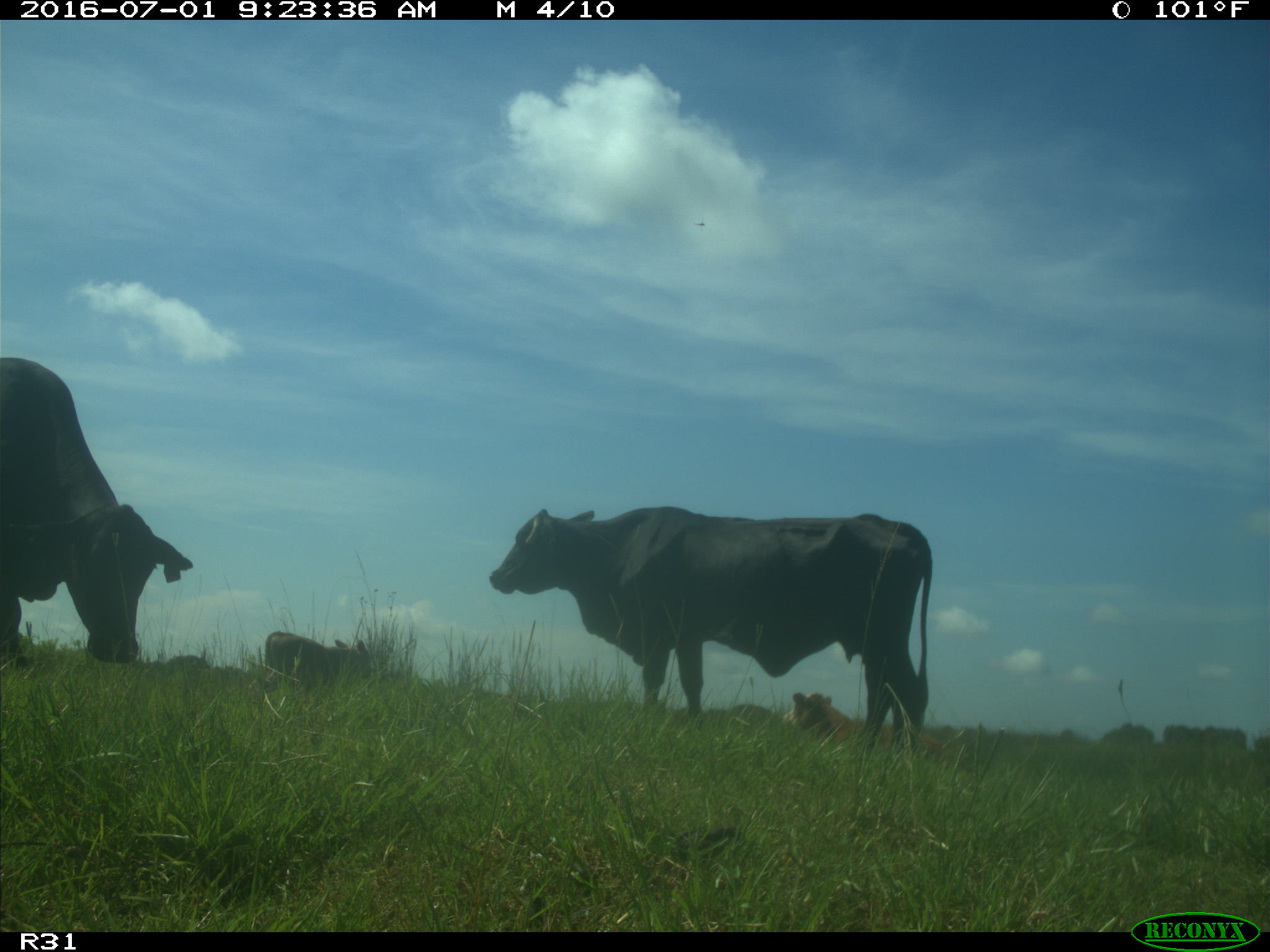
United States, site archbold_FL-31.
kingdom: Animalia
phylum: Chordata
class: Mammalia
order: Artiodactyla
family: Bovidae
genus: Bos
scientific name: Bos taurus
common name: domestic cow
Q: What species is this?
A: Bos taurus (domestic cow).